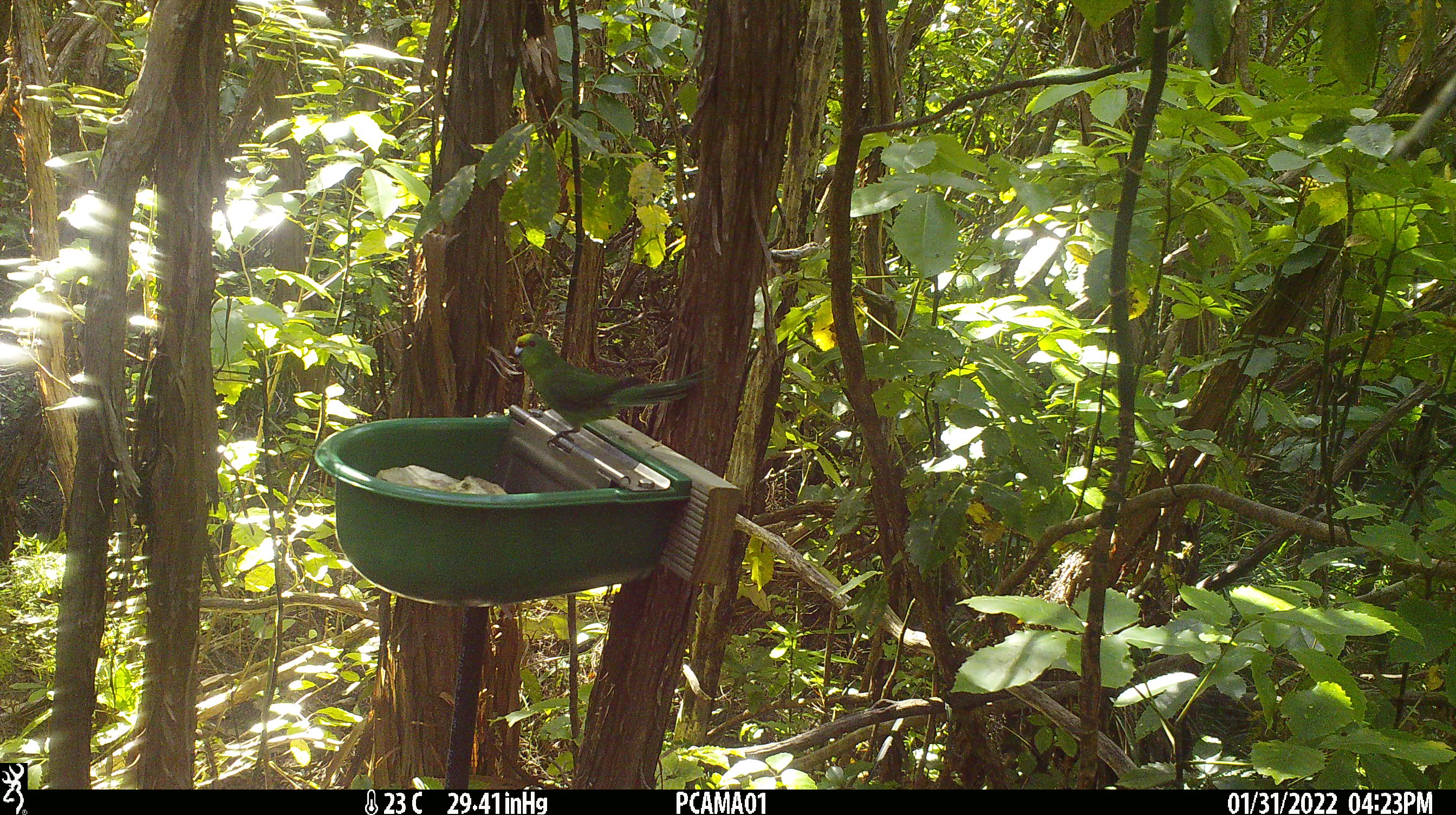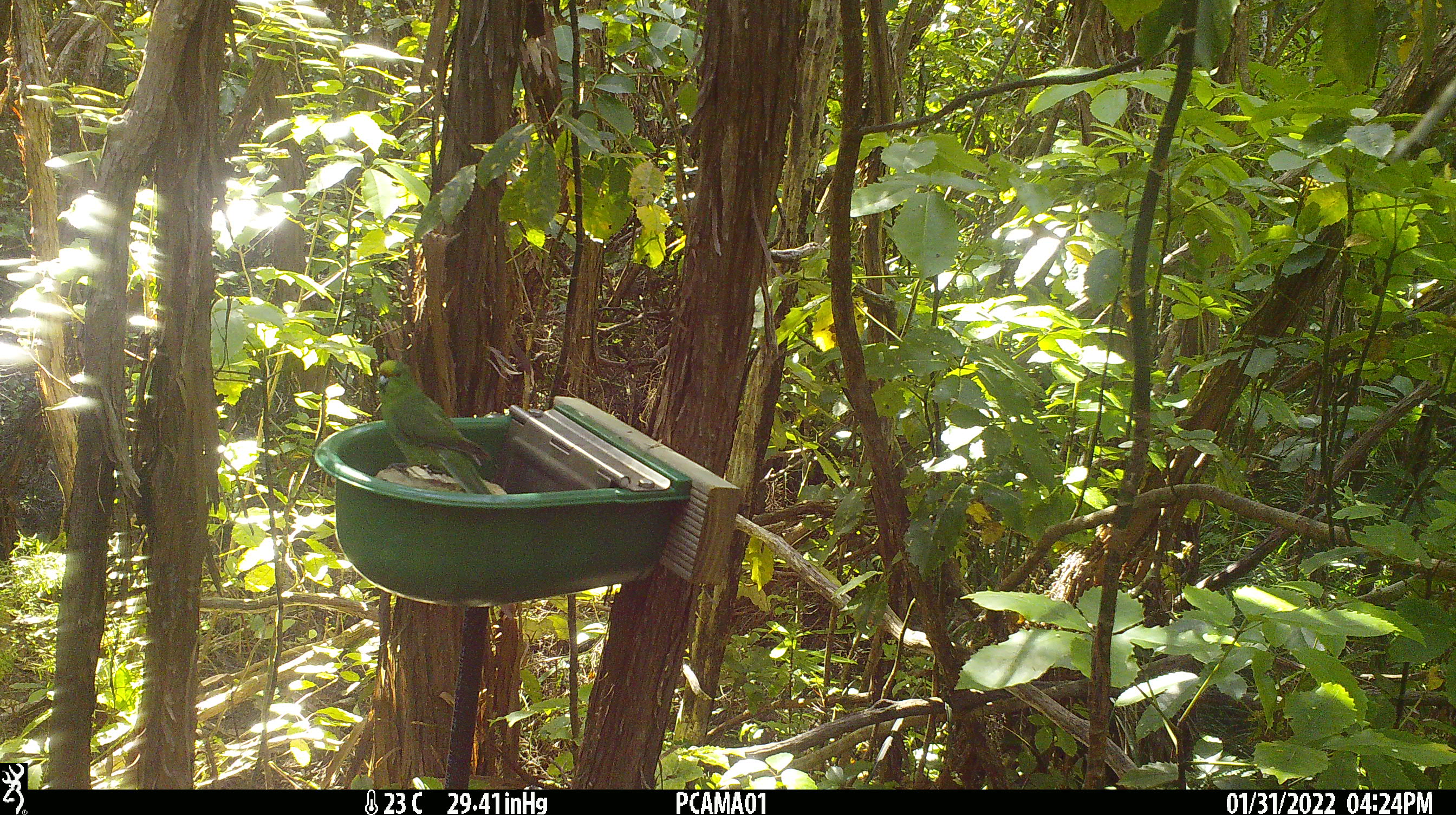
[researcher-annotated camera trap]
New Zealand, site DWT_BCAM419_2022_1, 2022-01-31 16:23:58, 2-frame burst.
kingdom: Animalia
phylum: Chordata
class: Aves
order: Psittaciformes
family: Psittaculidae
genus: Cyanoramphus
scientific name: Cyanoramphus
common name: parakeet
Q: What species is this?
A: Parakeet (Cyanoramphus).